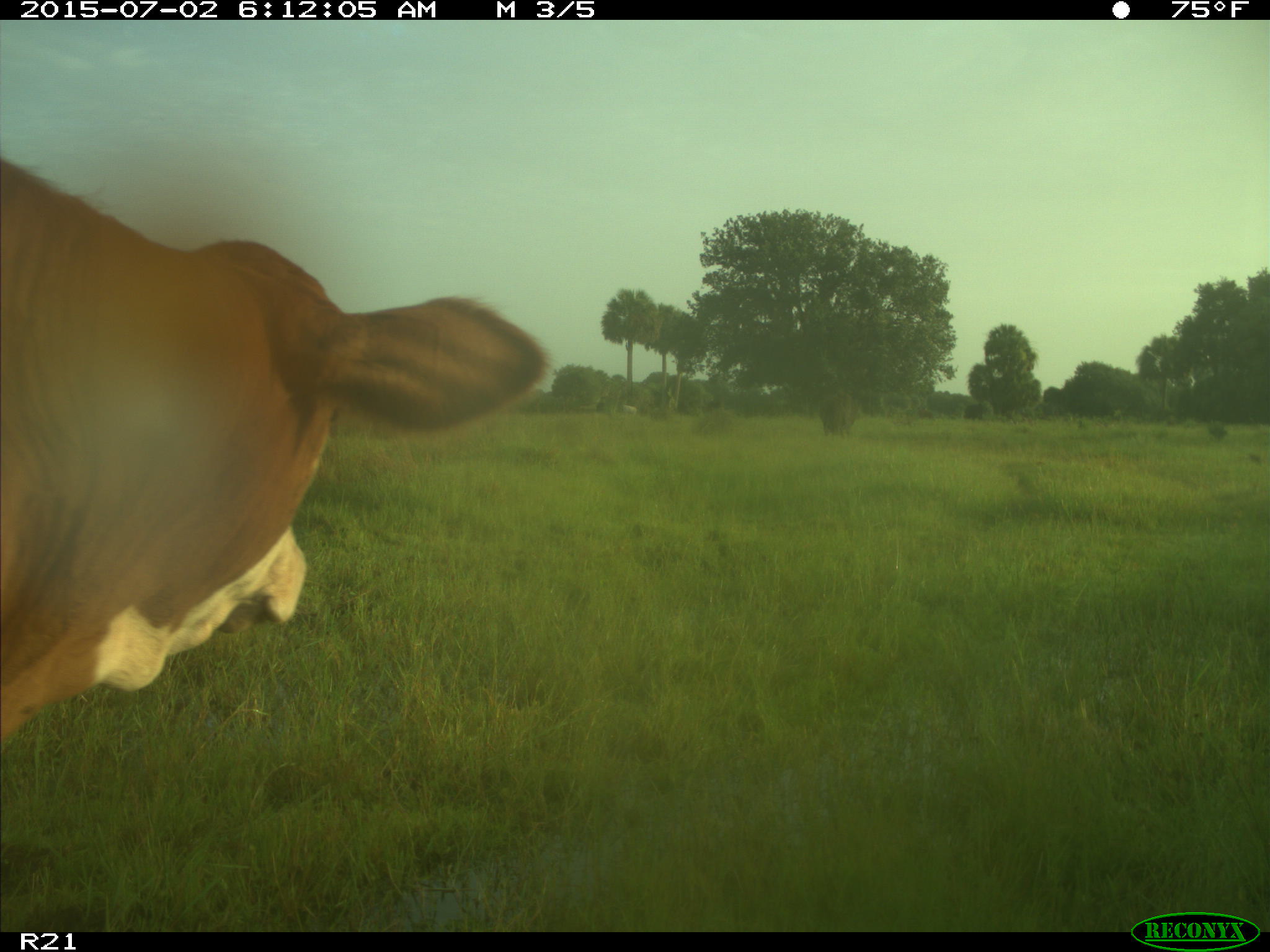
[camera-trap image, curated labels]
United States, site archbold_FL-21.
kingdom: Animalia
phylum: Chordata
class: Mammalia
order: Artiodactyla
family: Bovidae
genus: Bos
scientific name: Bos taurus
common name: domestic cow